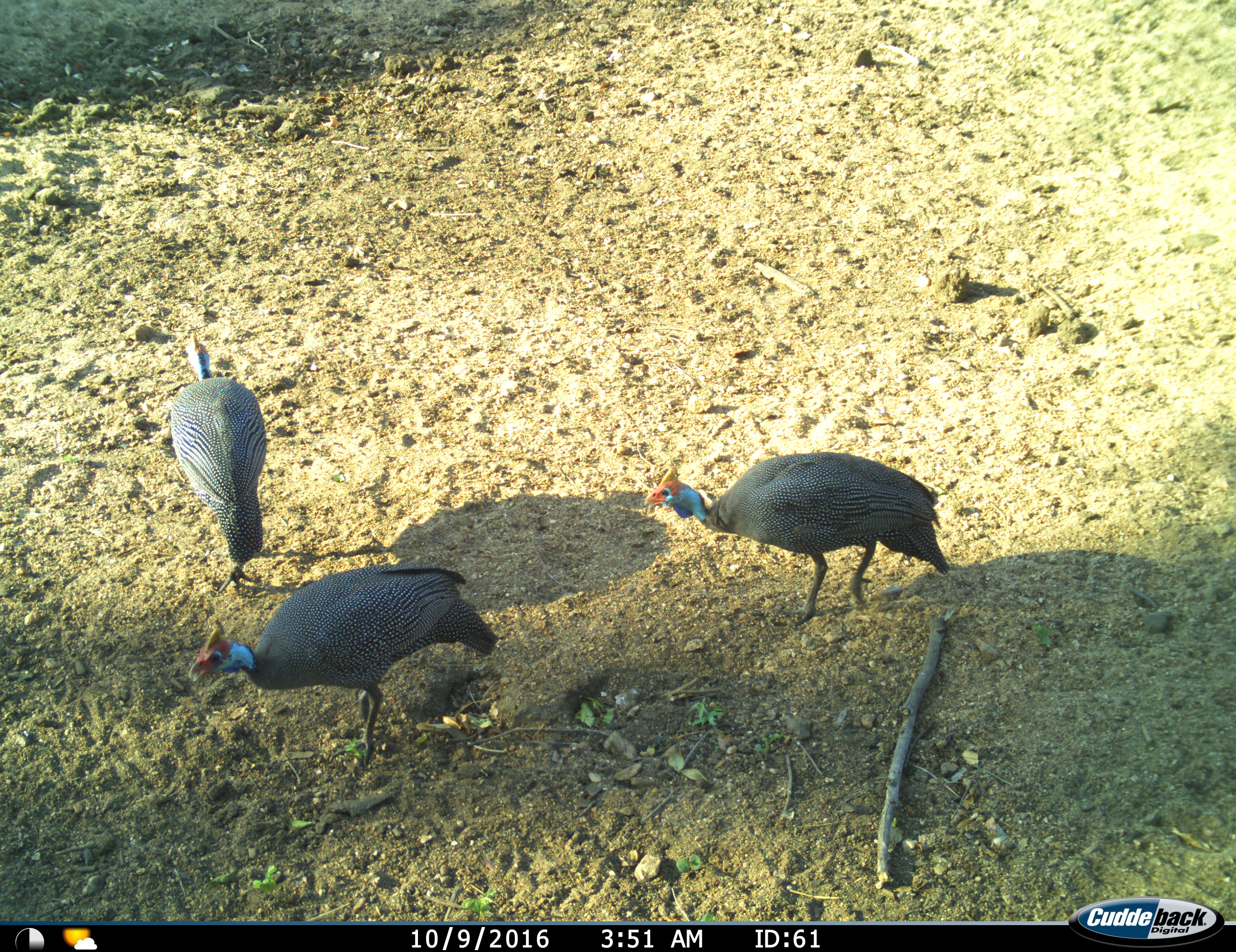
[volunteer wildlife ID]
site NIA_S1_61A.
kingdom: Animalia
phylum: Chordata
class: Aves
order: Galliformes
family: Numididae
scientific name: Numididae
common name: guineafowl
Guineafowl (Numididae), count 3. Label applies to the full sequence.